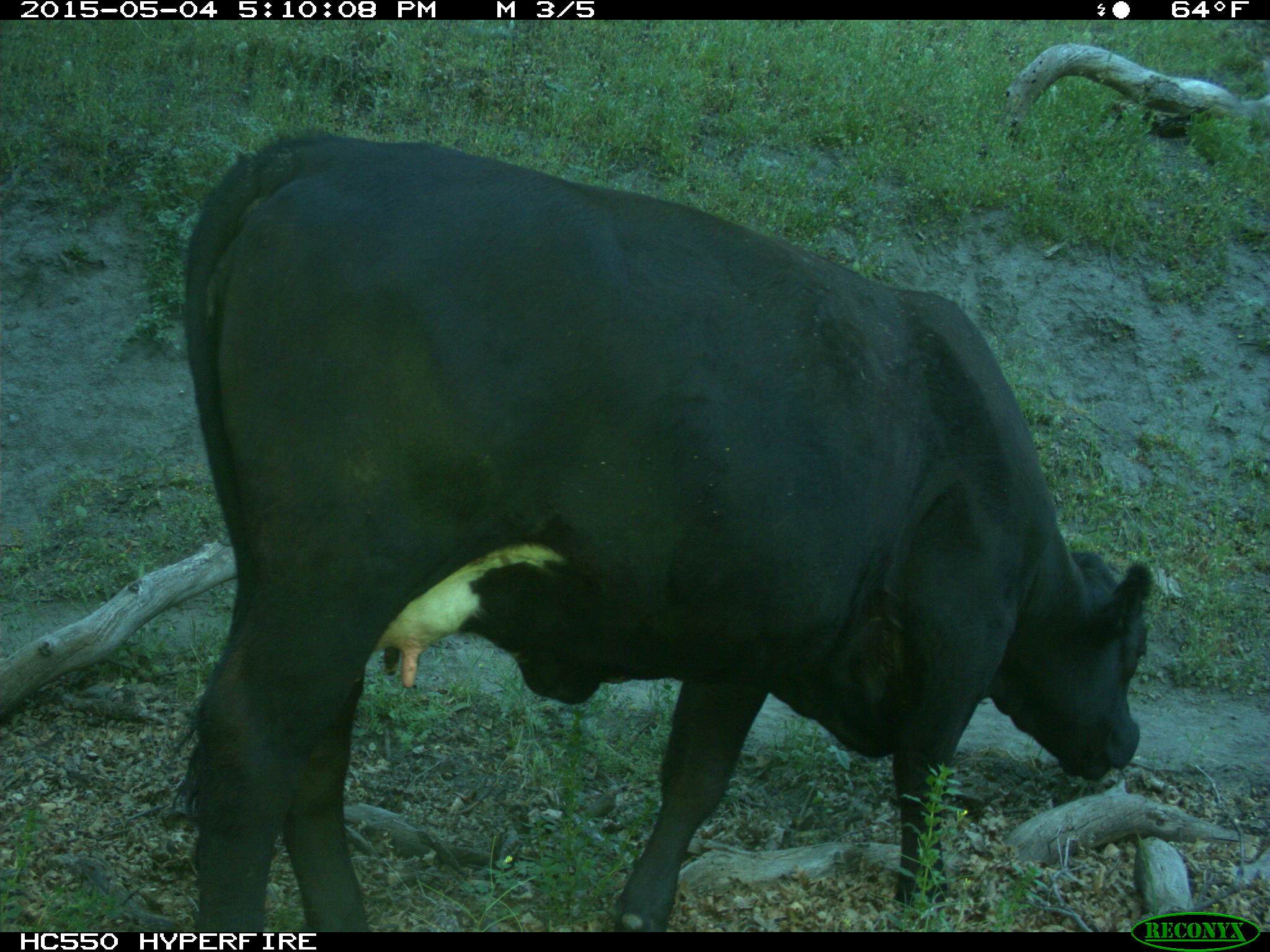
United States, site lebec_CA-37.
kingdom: Animalia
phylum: Chordata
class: Mammalia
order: Artiodactyla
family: Bovidae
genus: Bos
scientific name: Bos taurus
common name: domestic cow